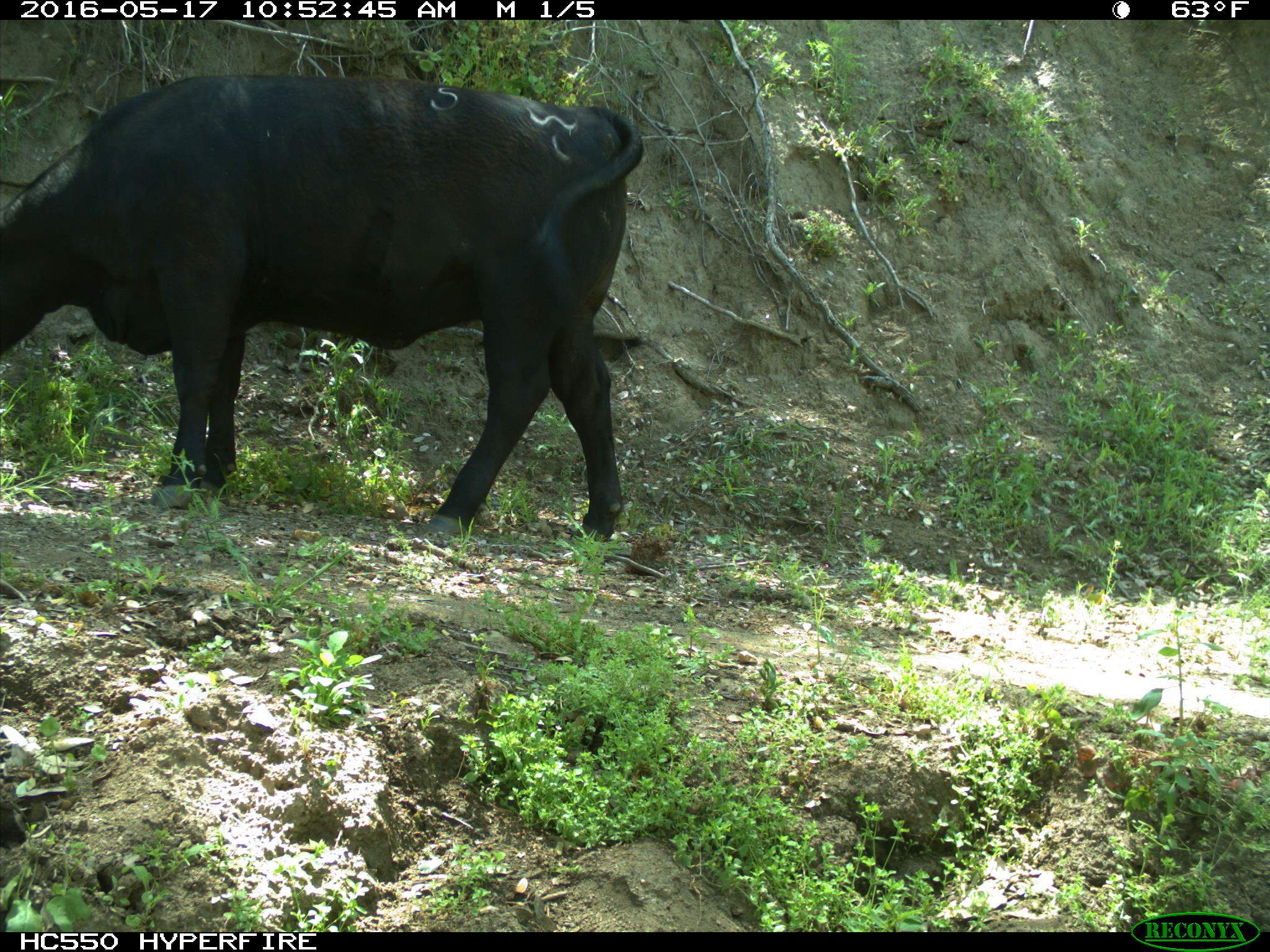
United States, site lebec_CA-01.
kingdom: Animalia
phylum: Chordata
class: Mammalia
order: Artiodactyla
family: Bovidae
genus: Bos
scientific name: Bos taurus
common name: domestic cow